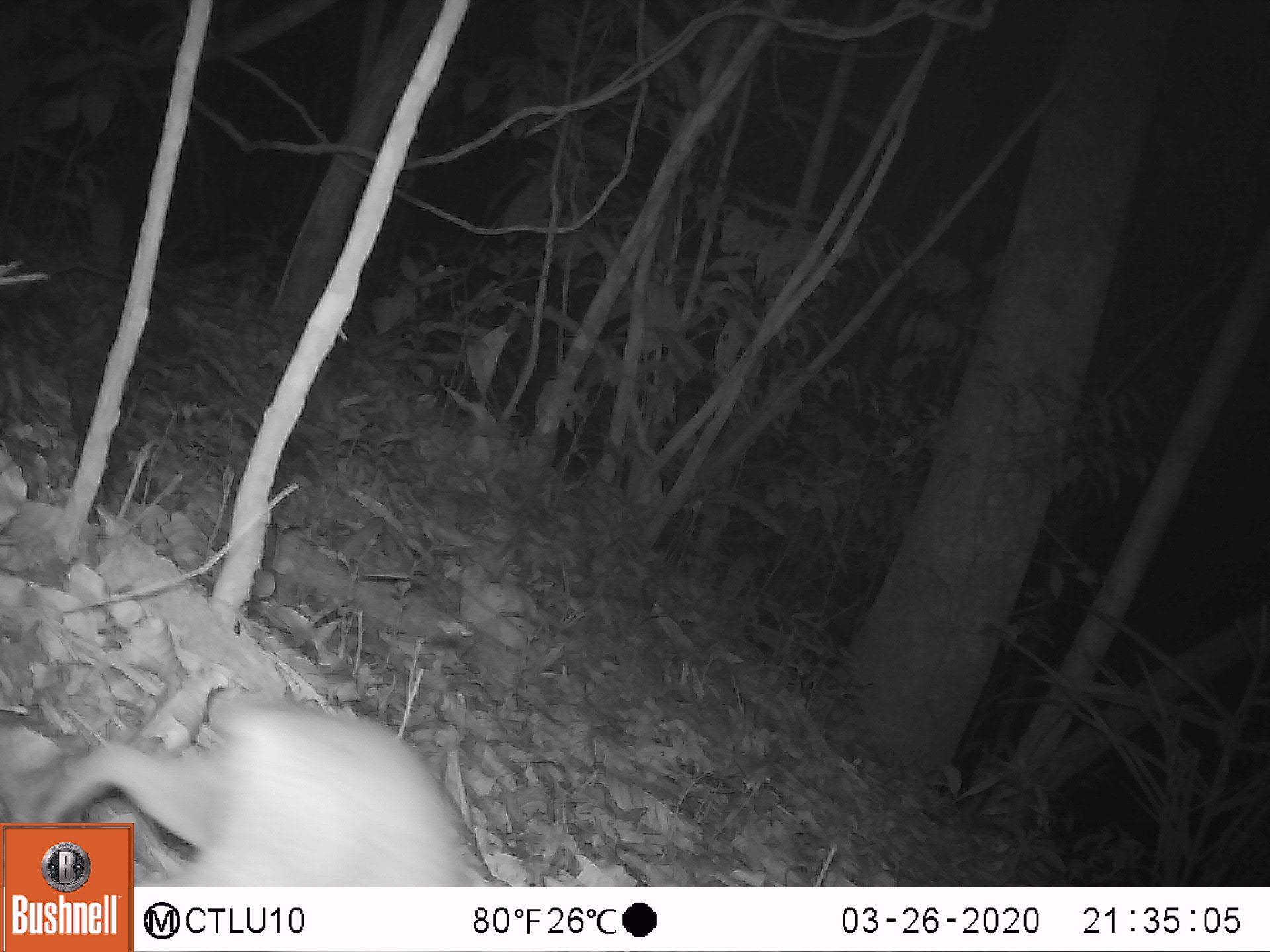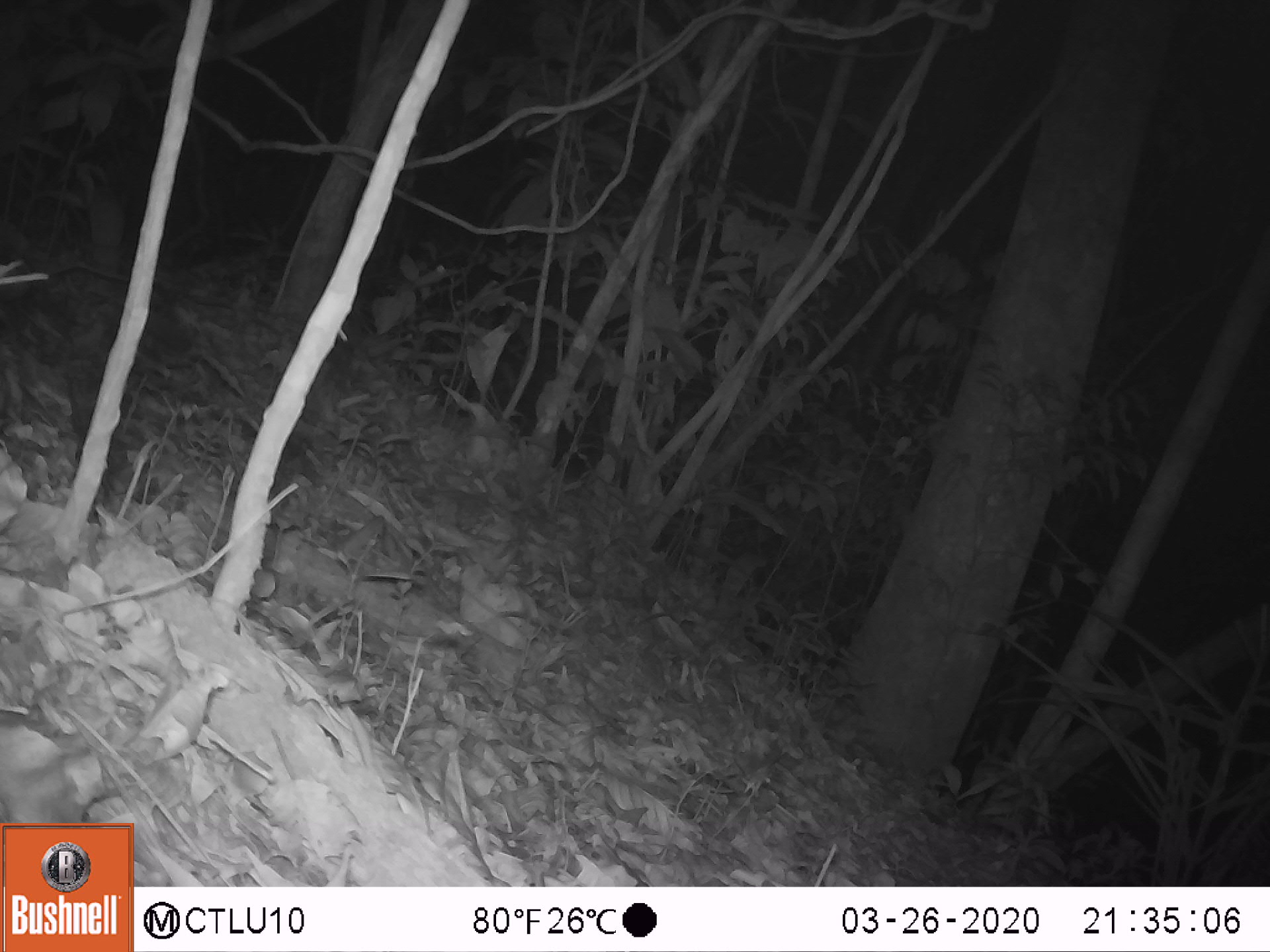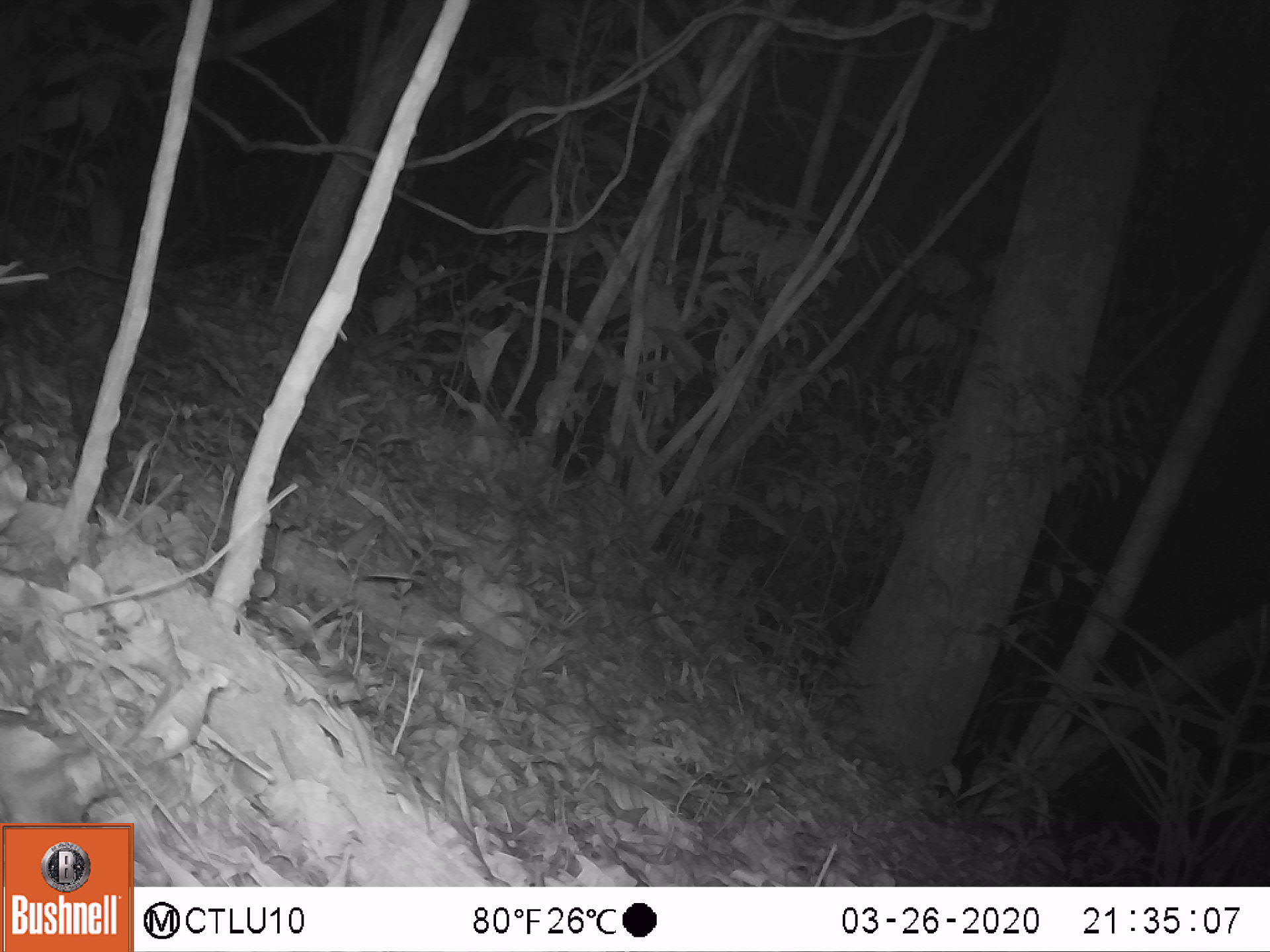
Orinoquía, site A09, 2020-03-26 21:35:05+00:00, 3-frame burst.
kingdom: Animalia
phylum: Chordata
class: Mammalia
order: Rodentia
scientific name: Rodentia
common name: rodent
Rodent (Rodentia).